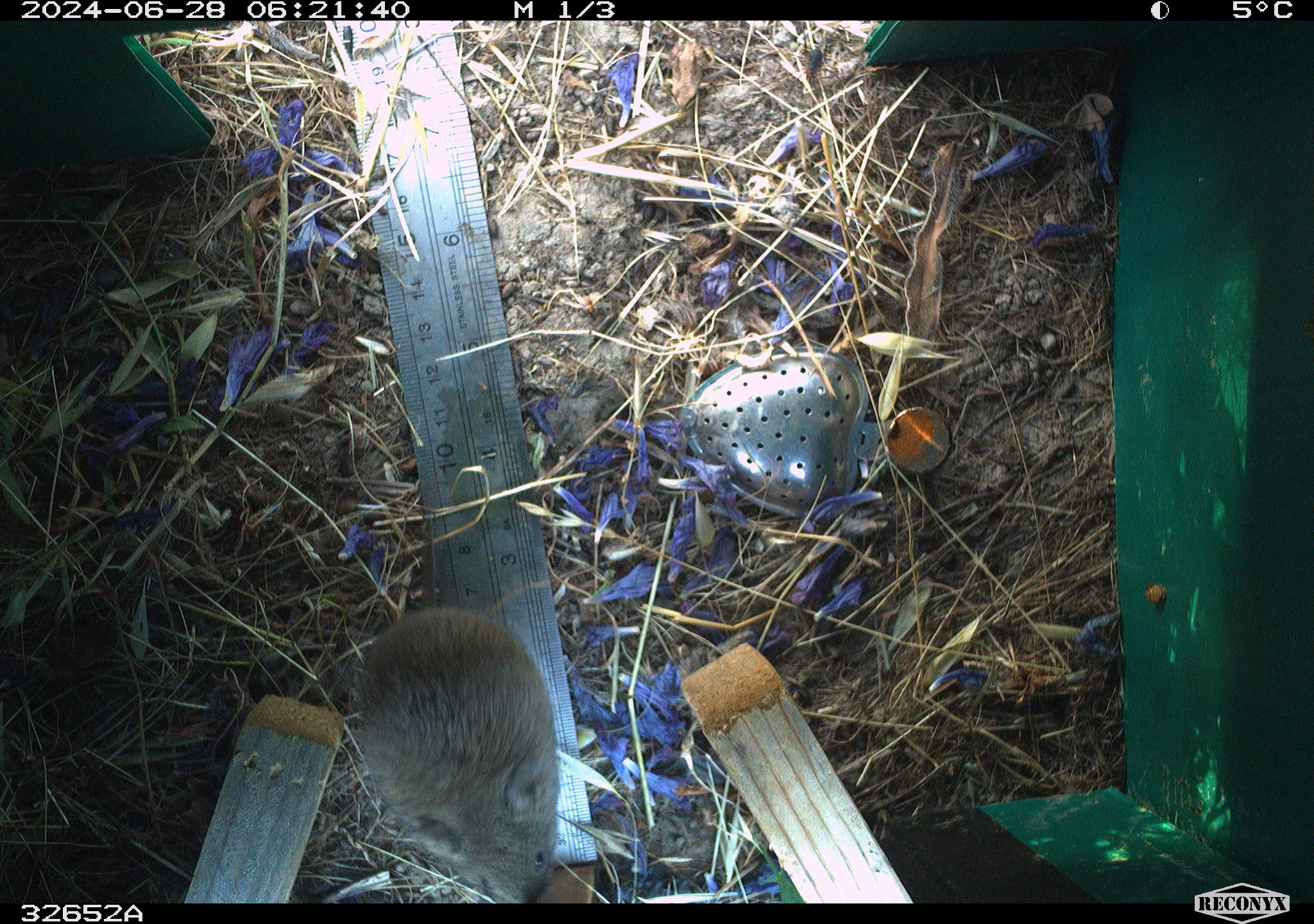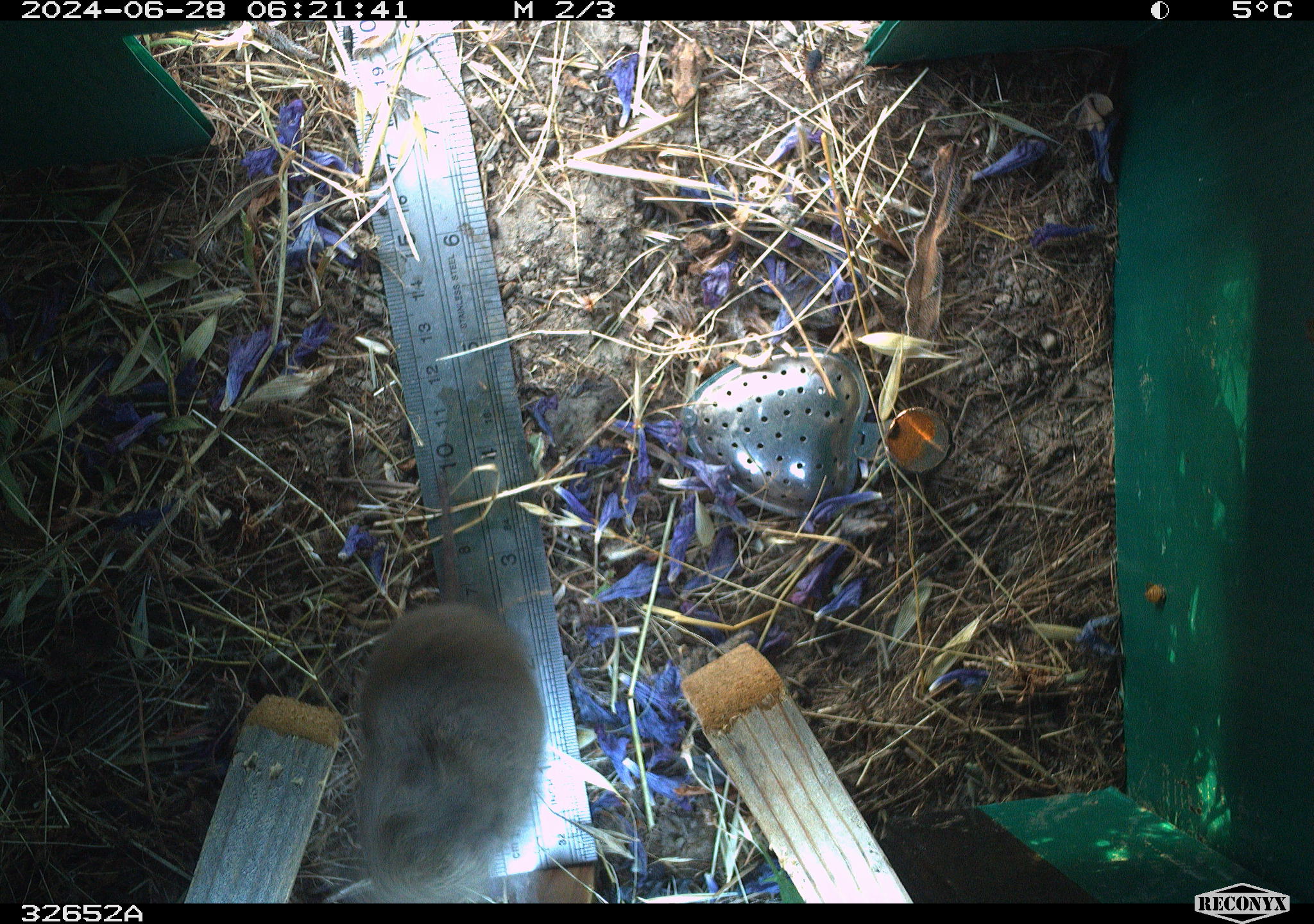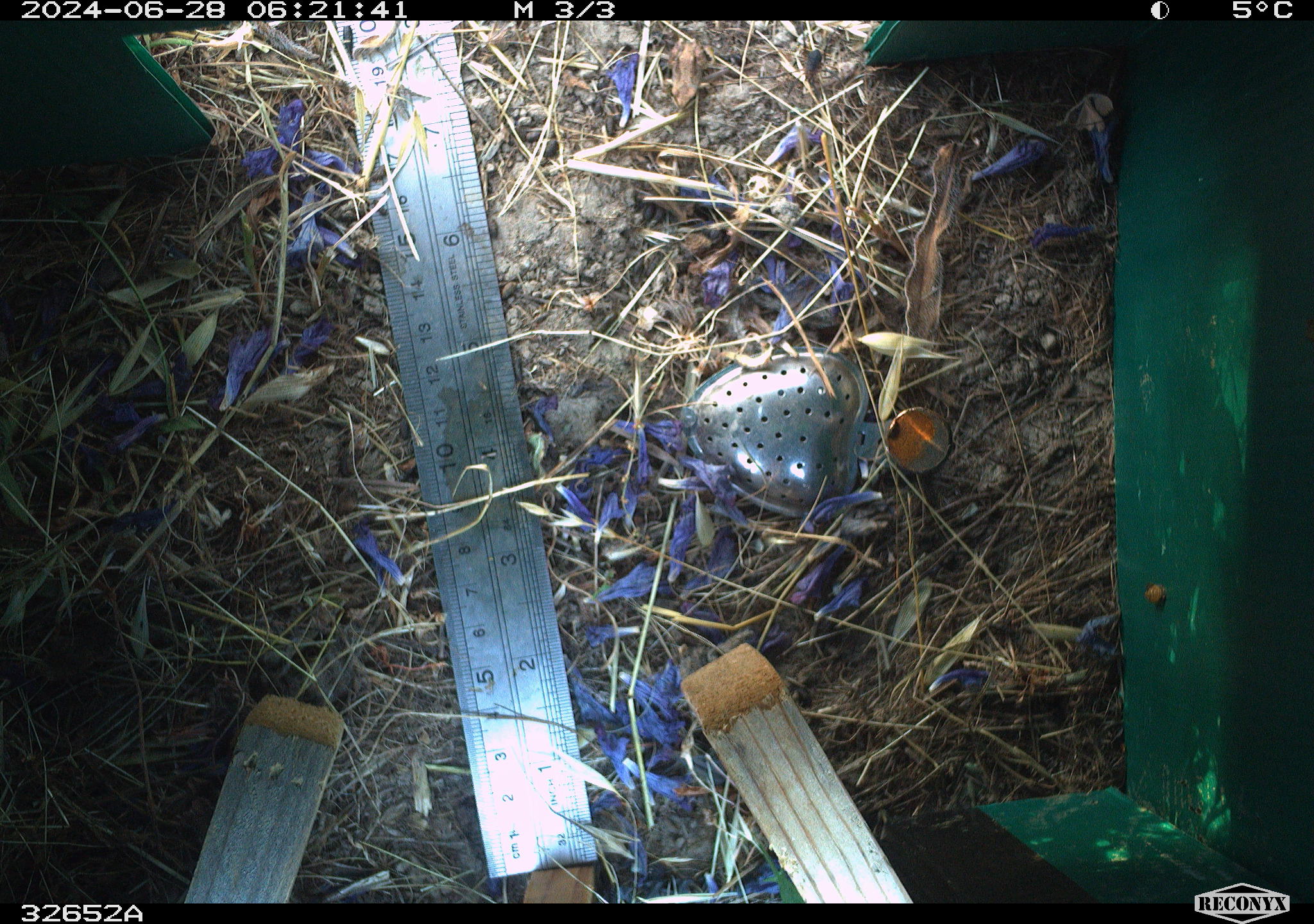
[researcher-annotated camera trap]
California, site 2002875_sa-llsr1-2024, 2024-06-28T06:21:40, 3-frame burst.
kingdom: Animalia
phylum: Chordata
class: Mammalia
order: Rodentia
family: Cricetidae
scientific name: Arvicolinae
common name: voles, lemmings, and muskrats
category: arvicolinae subfamily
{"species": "arvicolinae subfamily (voles, lemmings, and muskrats) (Arvicolinae)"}